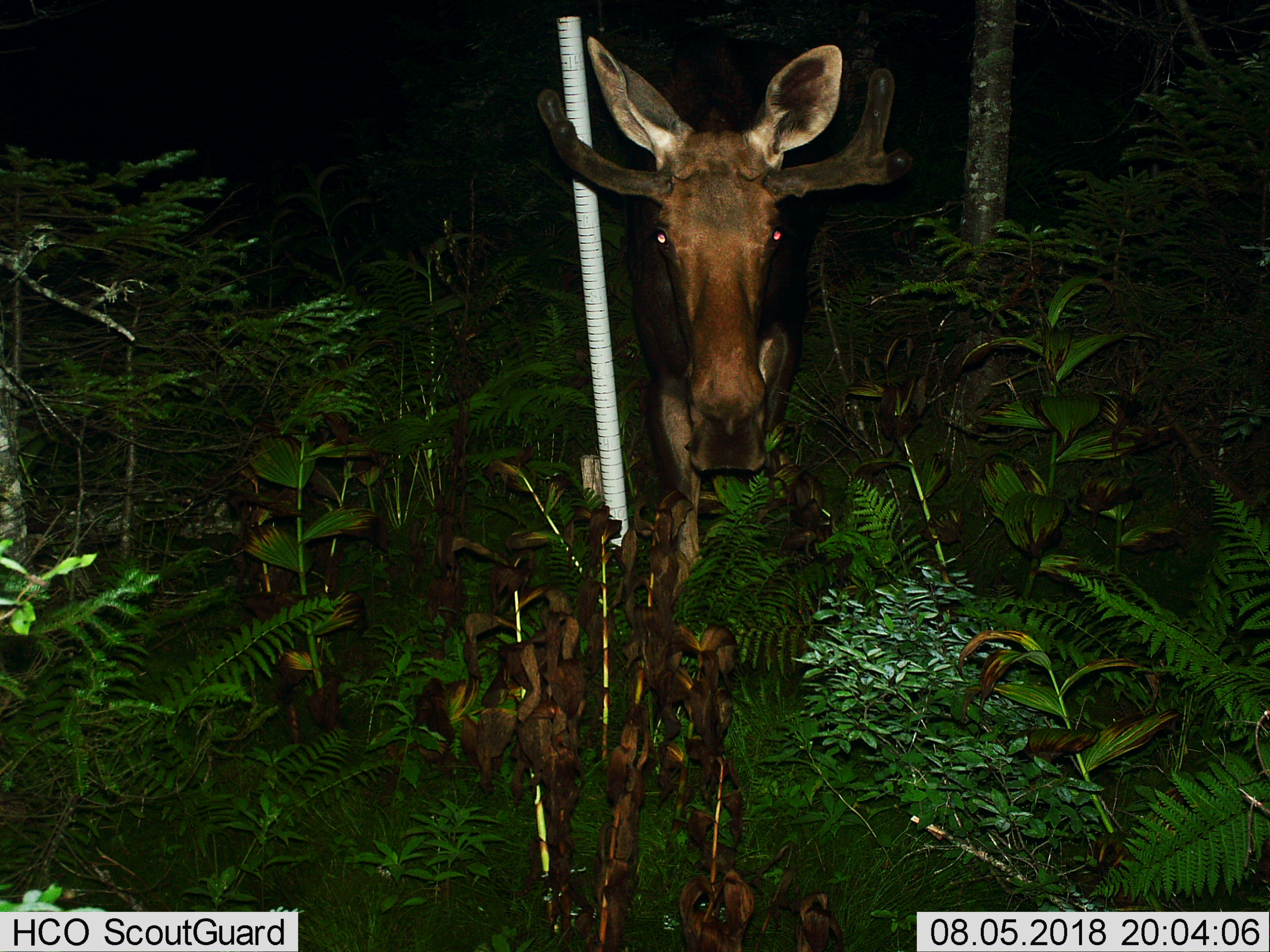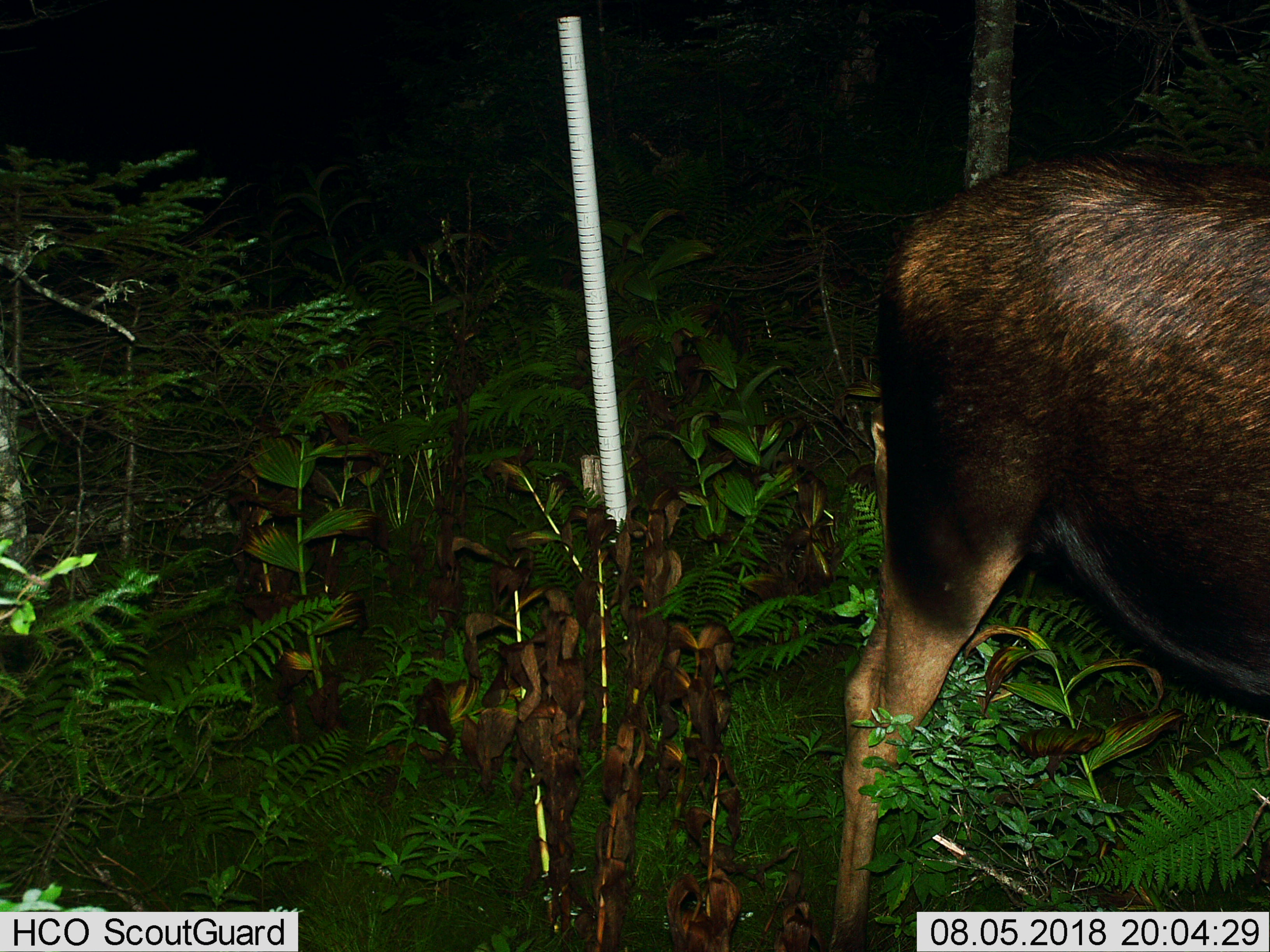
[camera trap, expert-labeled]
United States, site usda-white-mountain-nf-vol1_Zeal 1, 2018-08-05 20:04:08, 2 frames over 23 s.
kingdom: Animalia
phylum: Chordata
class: Mammalia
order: Artiodactyla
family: Cervidae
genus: Alces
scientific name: Alces alces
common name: moose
Moose (Alces alces).